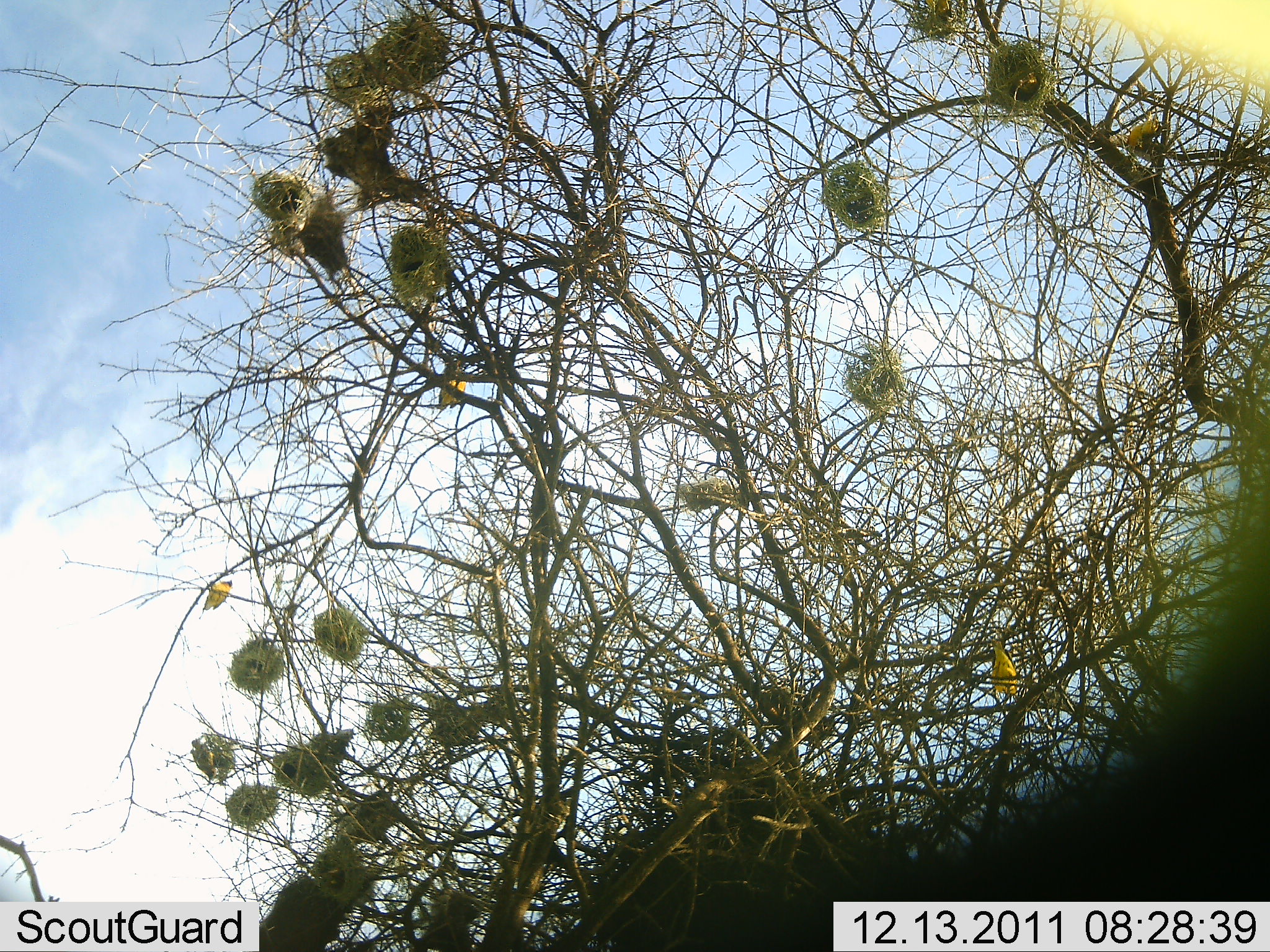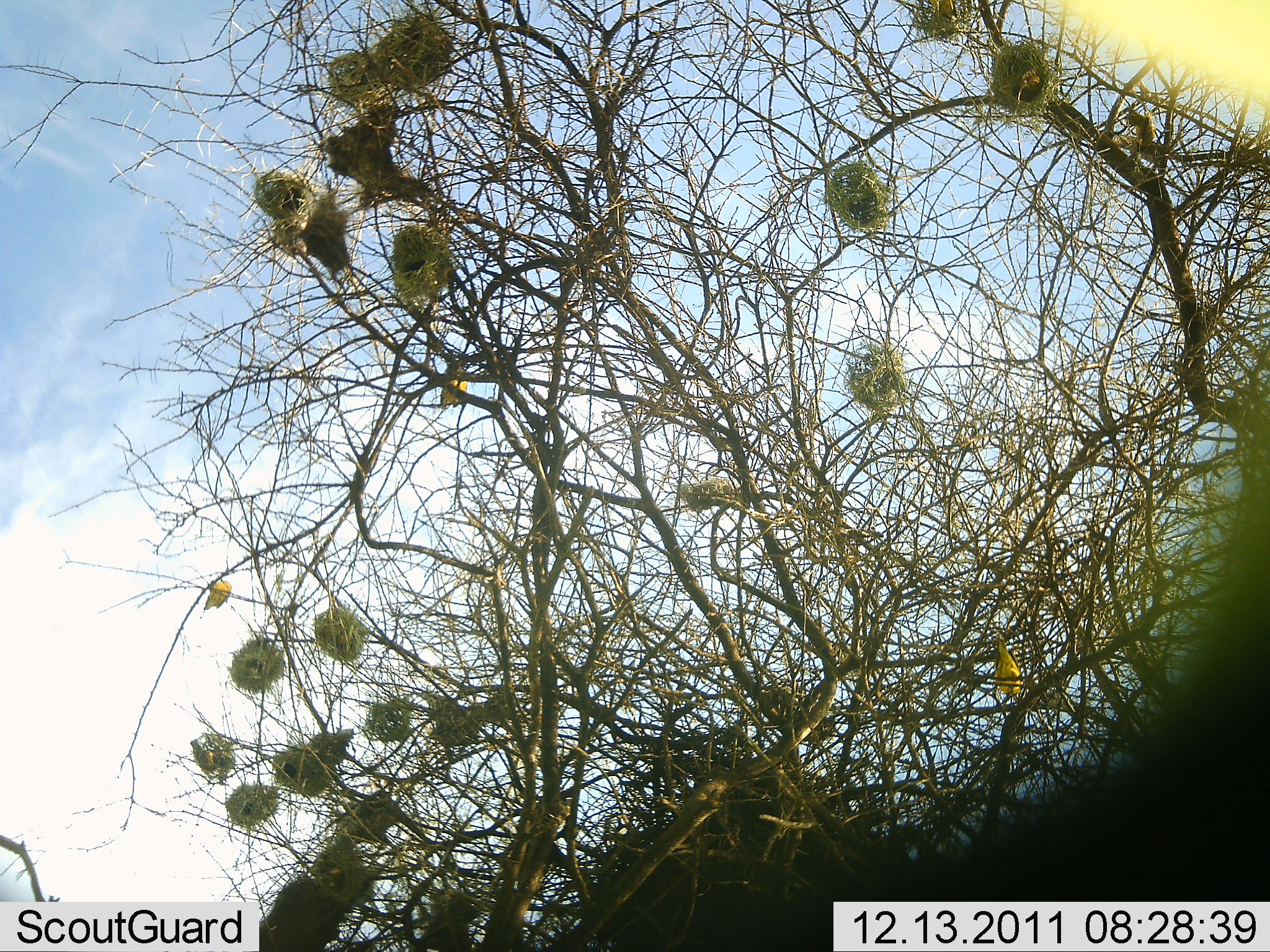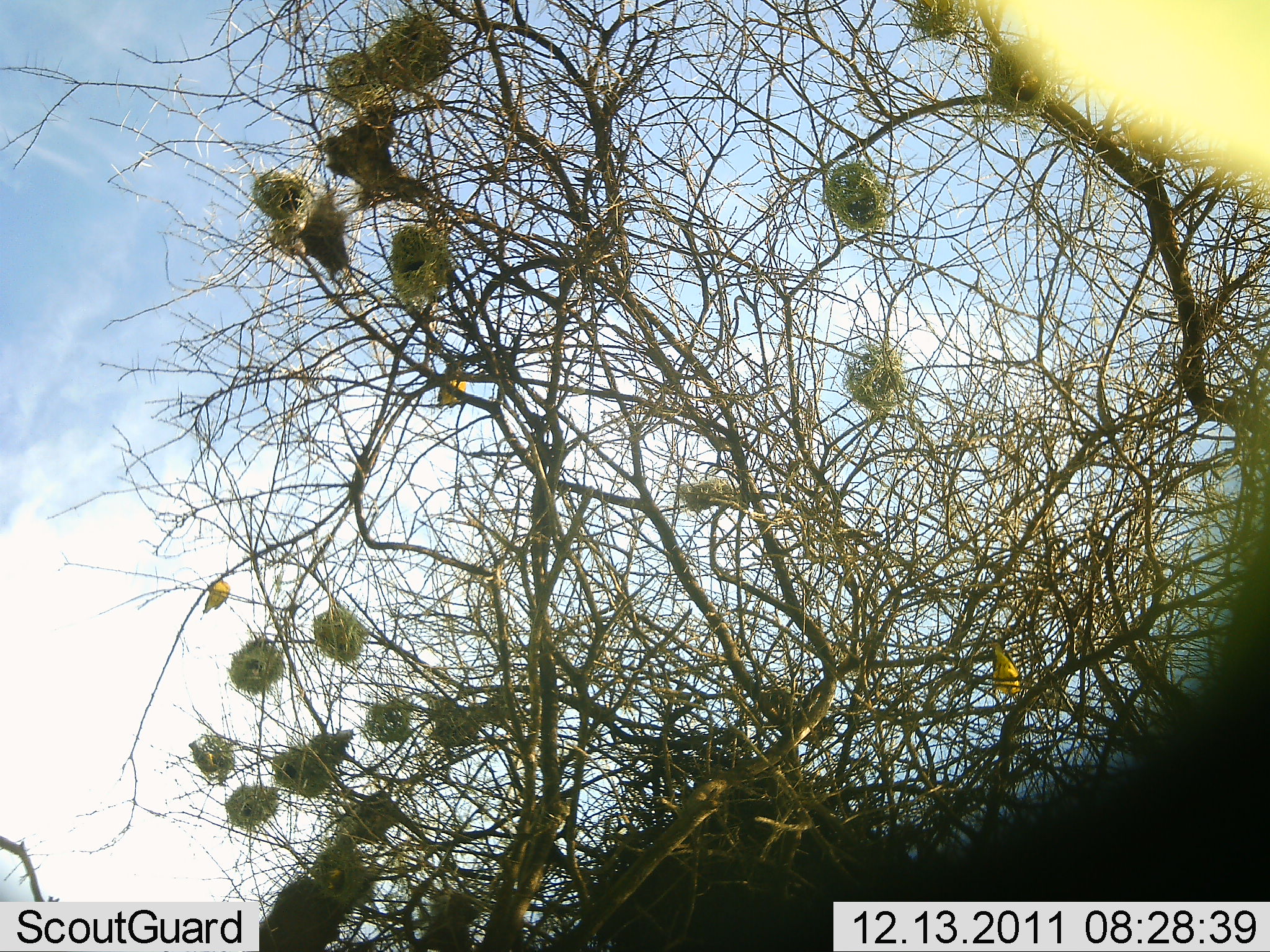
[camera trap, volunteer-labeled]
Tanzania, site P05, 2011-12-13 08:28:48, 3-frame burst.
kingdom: Animalia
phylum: Chordata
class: Aves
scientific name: Aves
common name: bird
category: otherbird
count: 3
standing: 70%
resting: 20%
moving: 10%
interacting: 0%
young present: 0%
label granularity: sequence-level